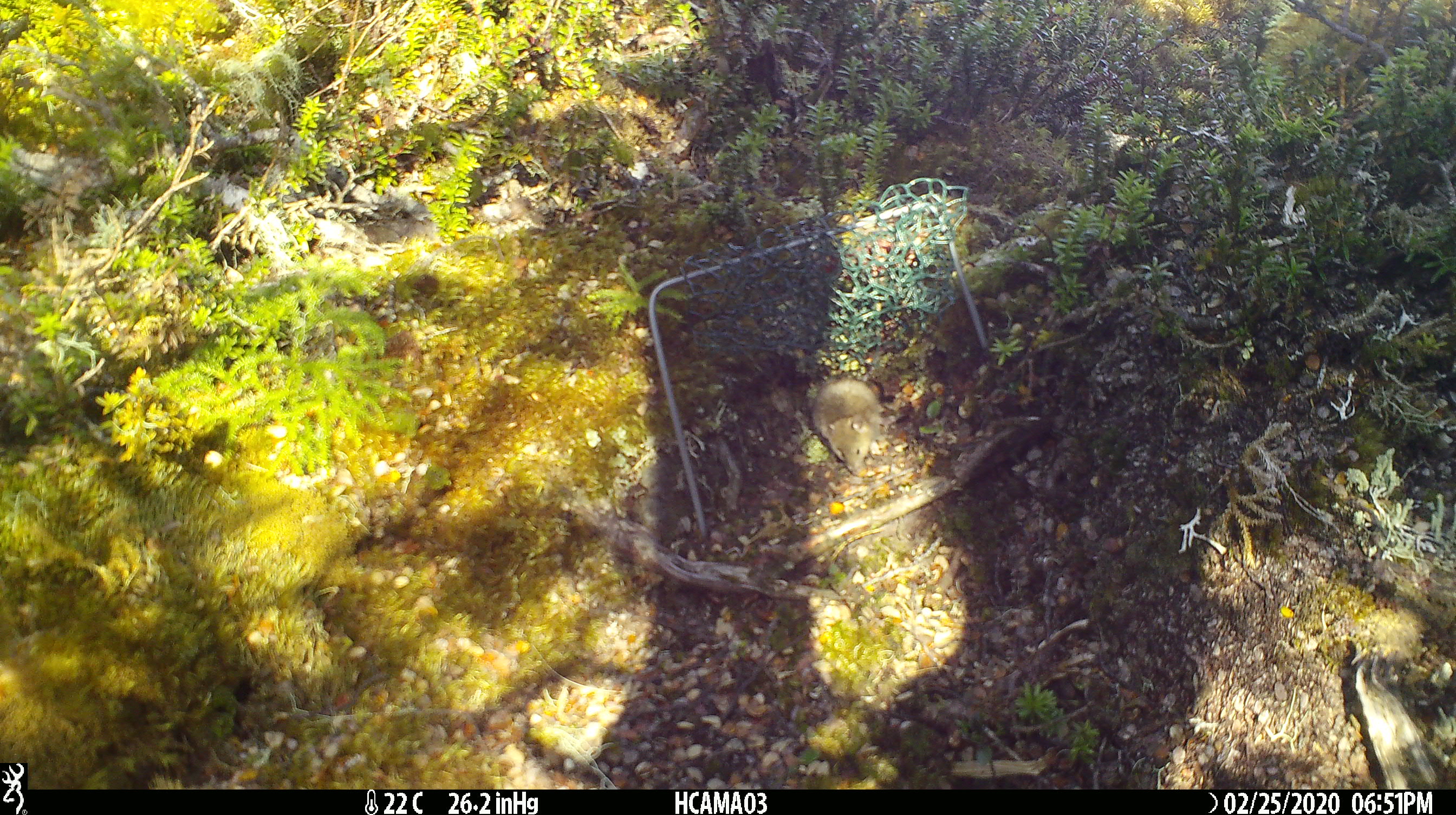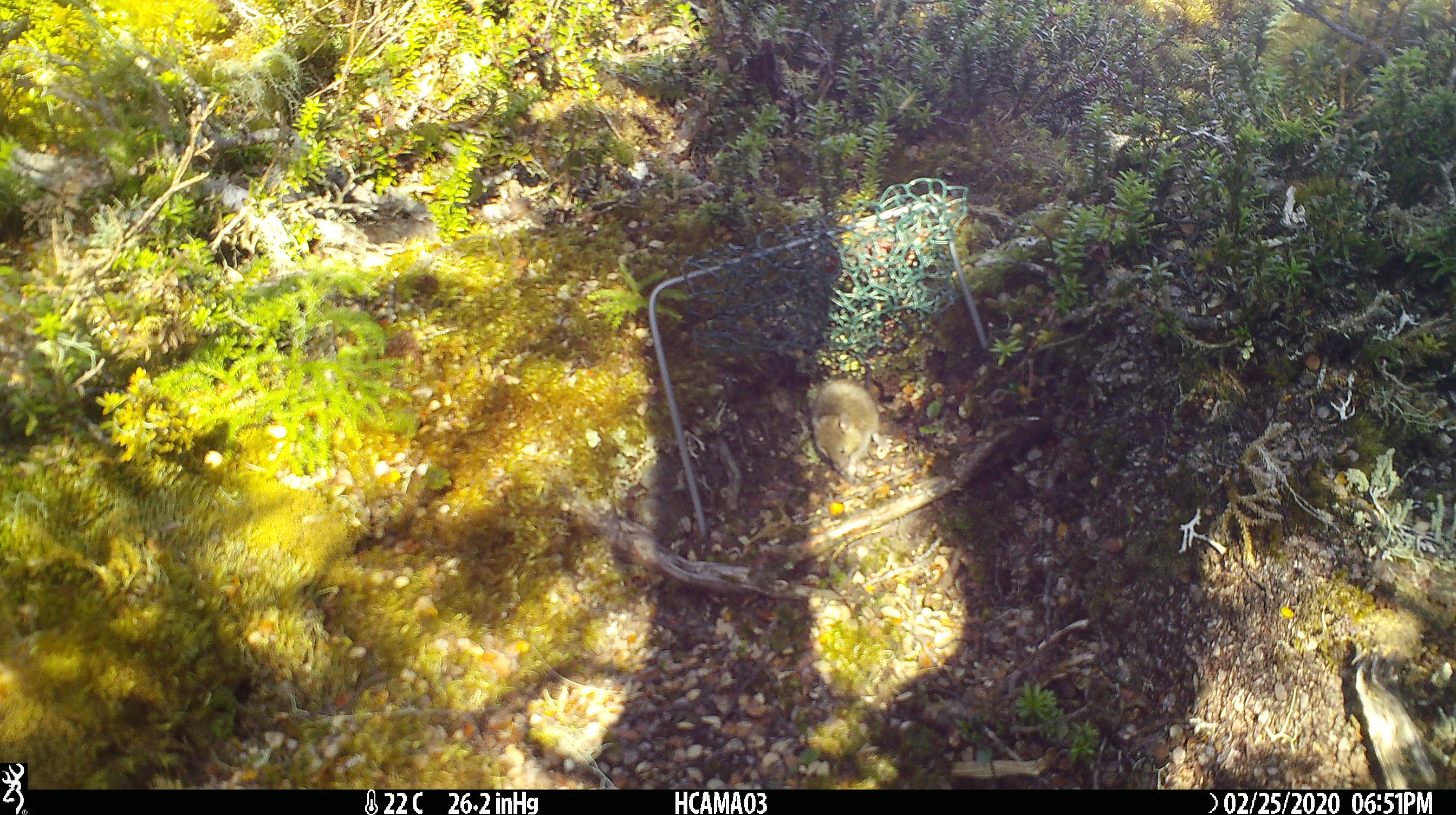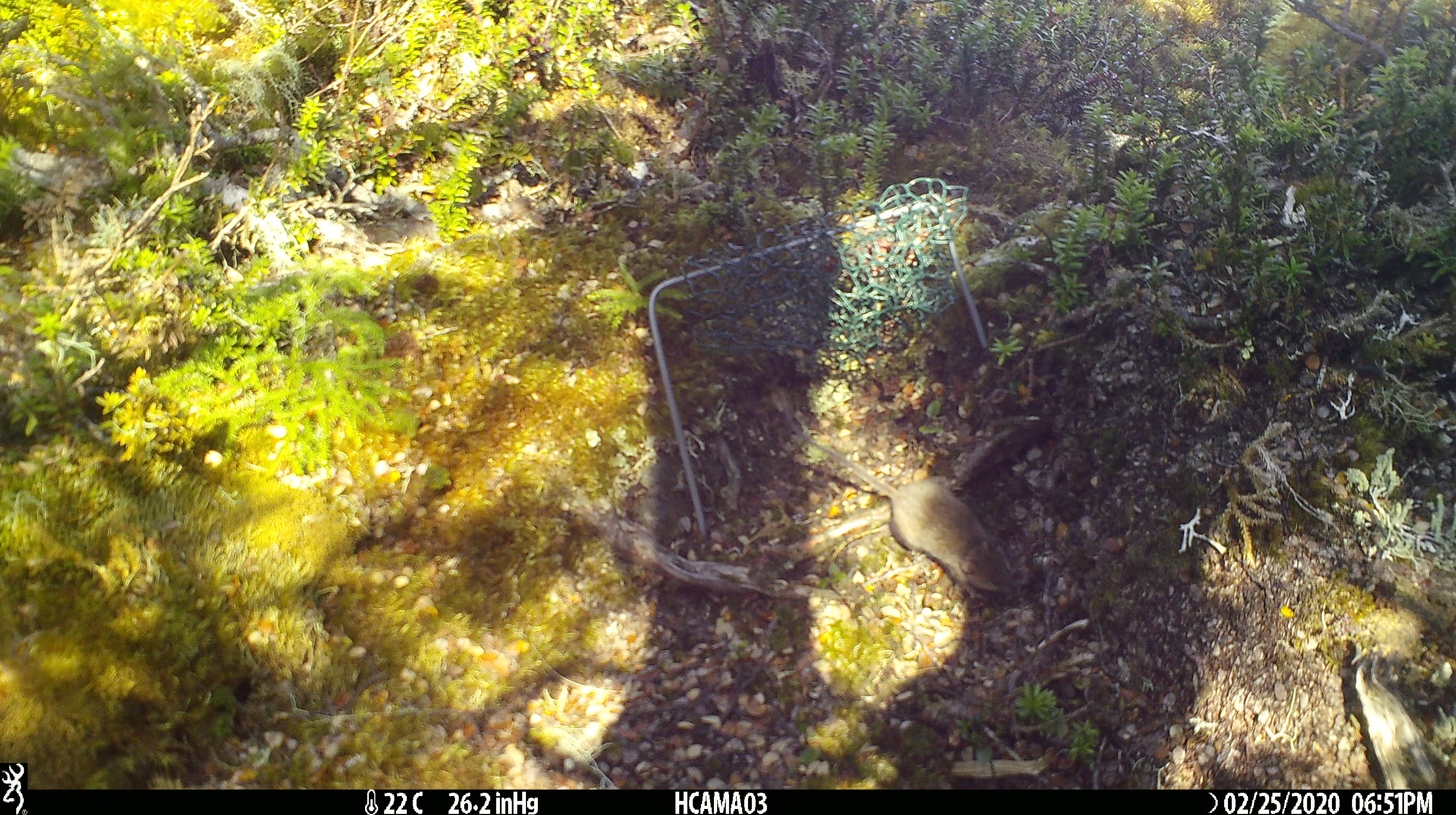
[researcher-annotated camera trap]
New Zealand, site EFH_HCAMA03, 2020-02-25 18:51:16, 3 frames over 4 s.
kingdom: Animalia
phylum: Chordata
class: Mammalia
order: Rodentia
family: Muridae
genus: Mus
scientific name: Mus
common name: mouse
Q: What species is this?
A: Mouse (Mus).